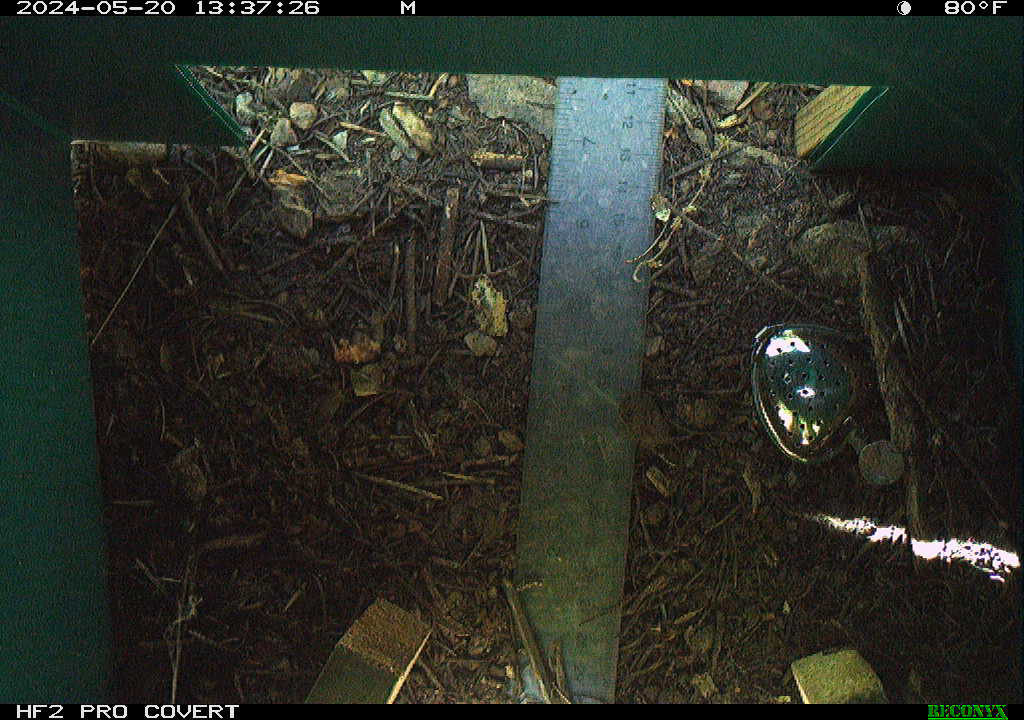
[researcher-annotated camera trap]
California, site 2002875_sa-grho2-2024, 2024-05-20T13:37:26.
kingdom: Animalia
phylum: Arthropoda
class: Insecta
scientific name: Insecta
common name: insect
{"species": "insect (Insecta)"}